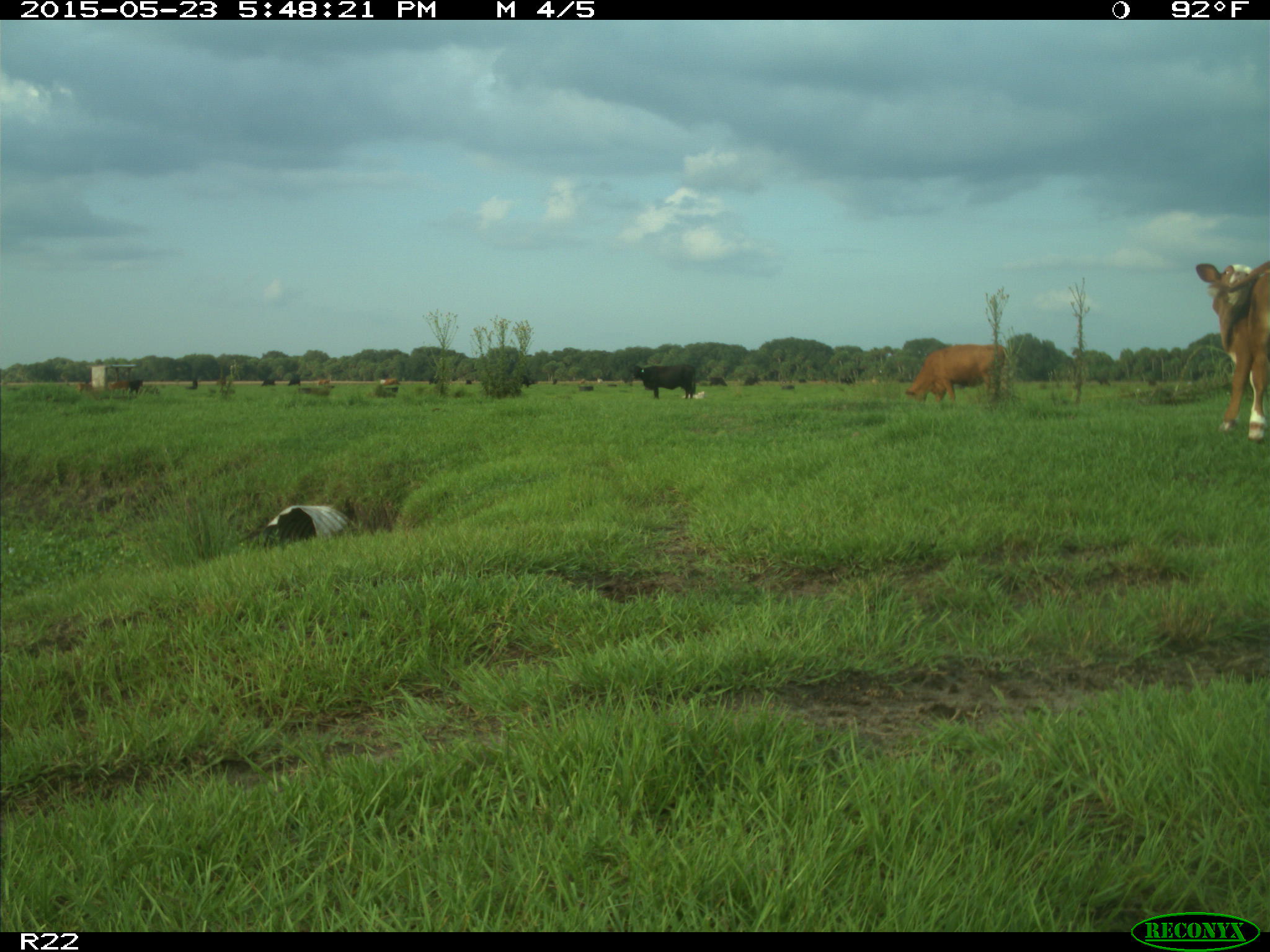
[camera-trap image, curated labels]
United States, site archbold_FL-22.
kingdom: Animalia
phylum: Chordata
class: Mammalia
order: Artiodactyla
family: Bovidae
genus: Bos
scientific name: Bos taurus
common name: domestic cow